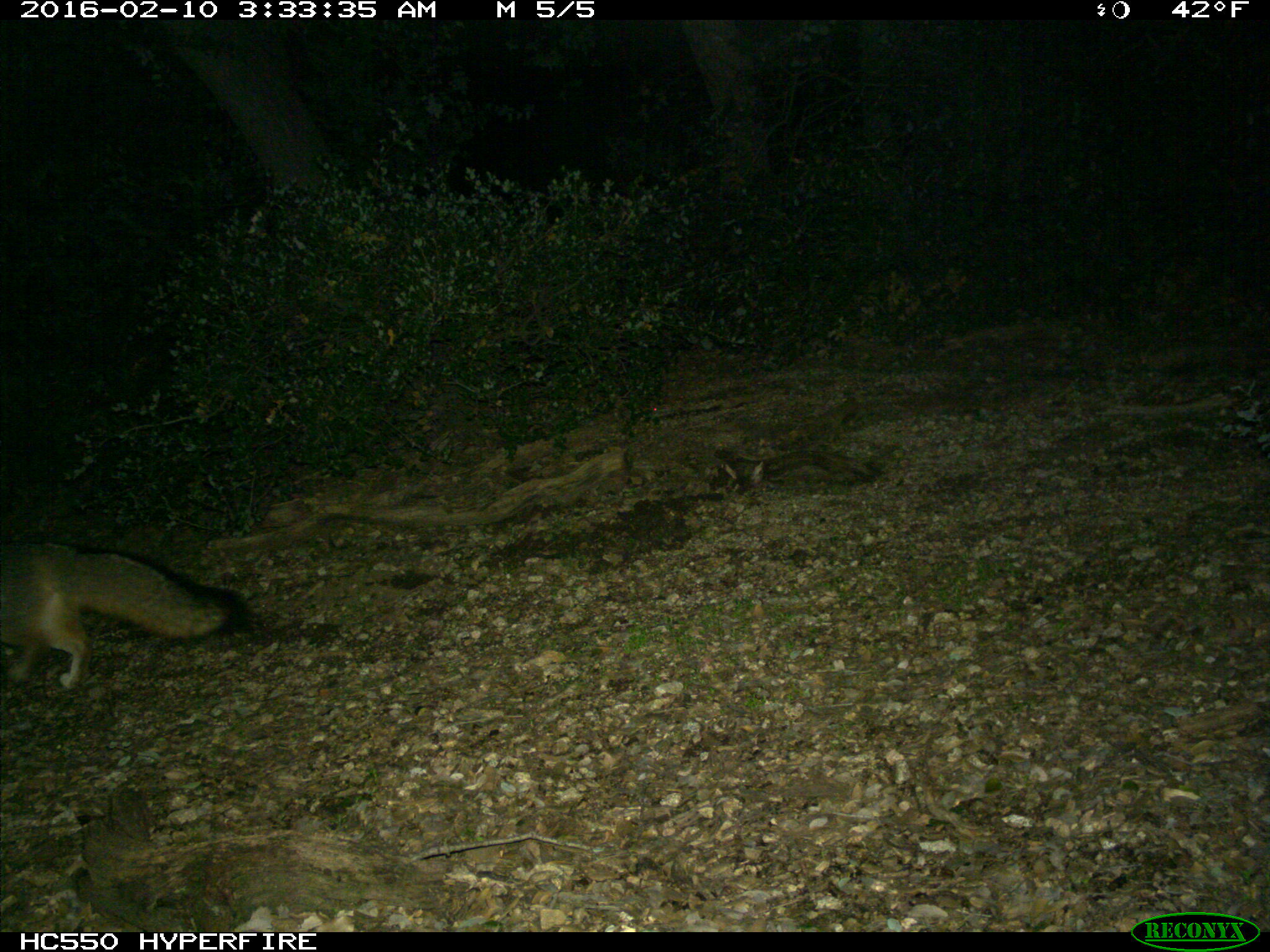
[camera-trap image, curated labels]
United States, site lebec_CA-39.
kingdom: Animalia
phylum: Chordata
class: Mammalia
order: Carnivora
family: Canidae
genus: Urocyon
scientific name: Urocyon cinereoargenteus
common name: gray fox